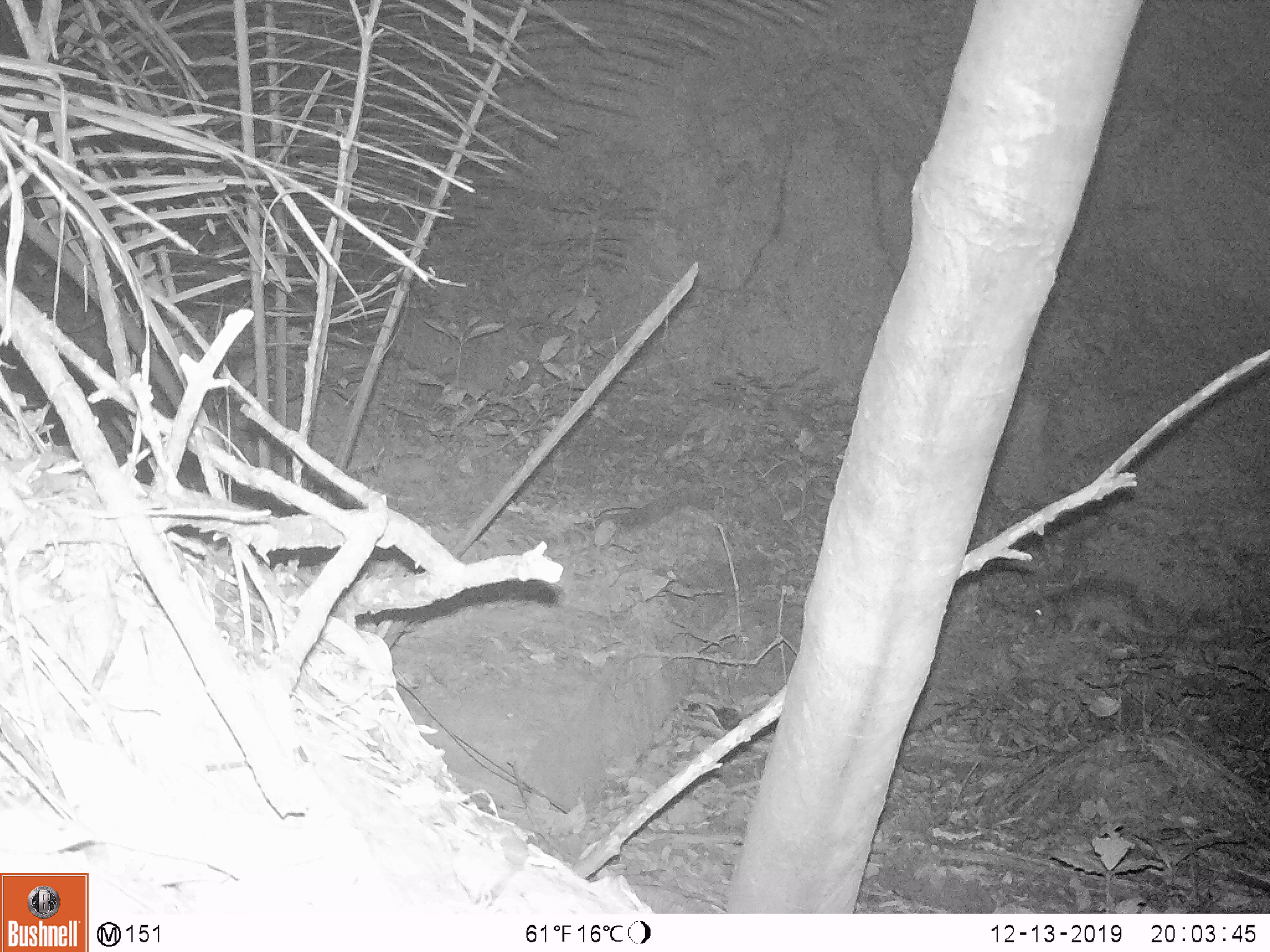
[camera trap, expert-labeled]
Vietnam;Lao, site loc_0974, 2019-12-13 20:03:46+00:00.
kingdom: Animalia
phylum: Chordata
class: Mammalia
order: Rodentia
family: Hystricidae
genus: Atherurus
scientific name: Atherurus macrourus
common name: asiatic brush-tailed porcupine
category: asiatic brush tailed porcupine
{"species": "asiatic brush tailed porcupine (asiatic brush-tailed porcupine) (Atherurus macrourus)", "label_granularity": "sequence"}